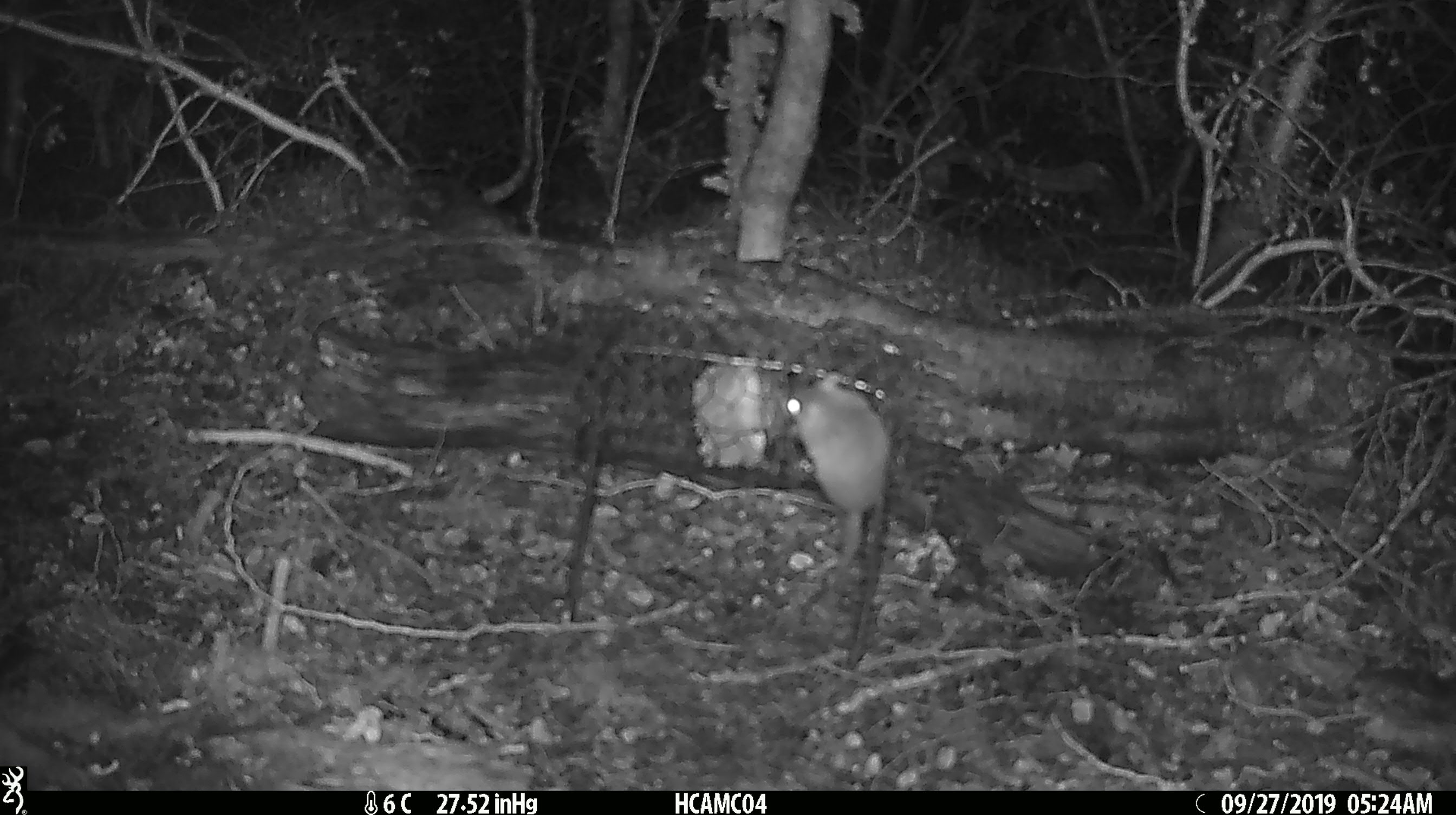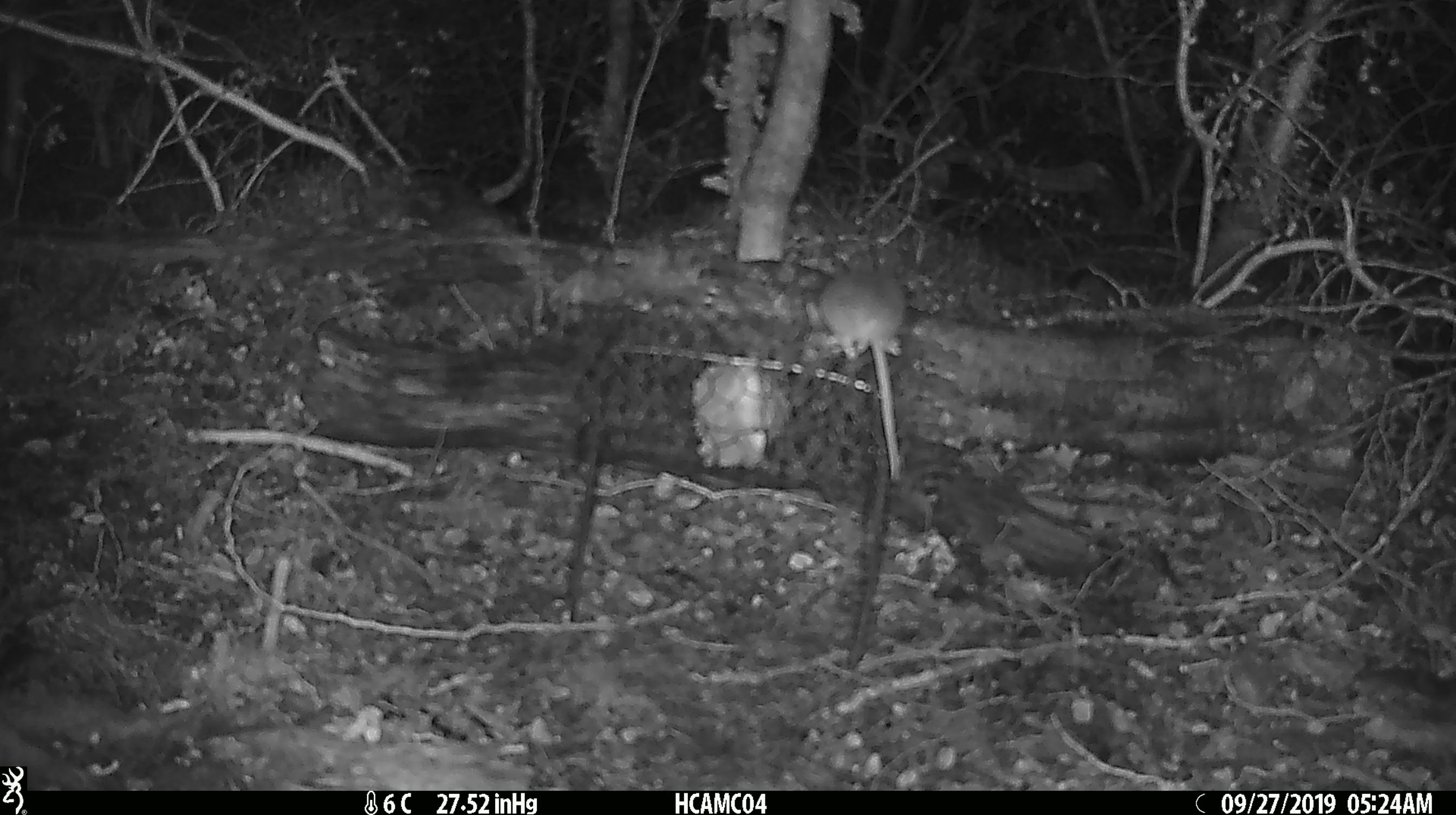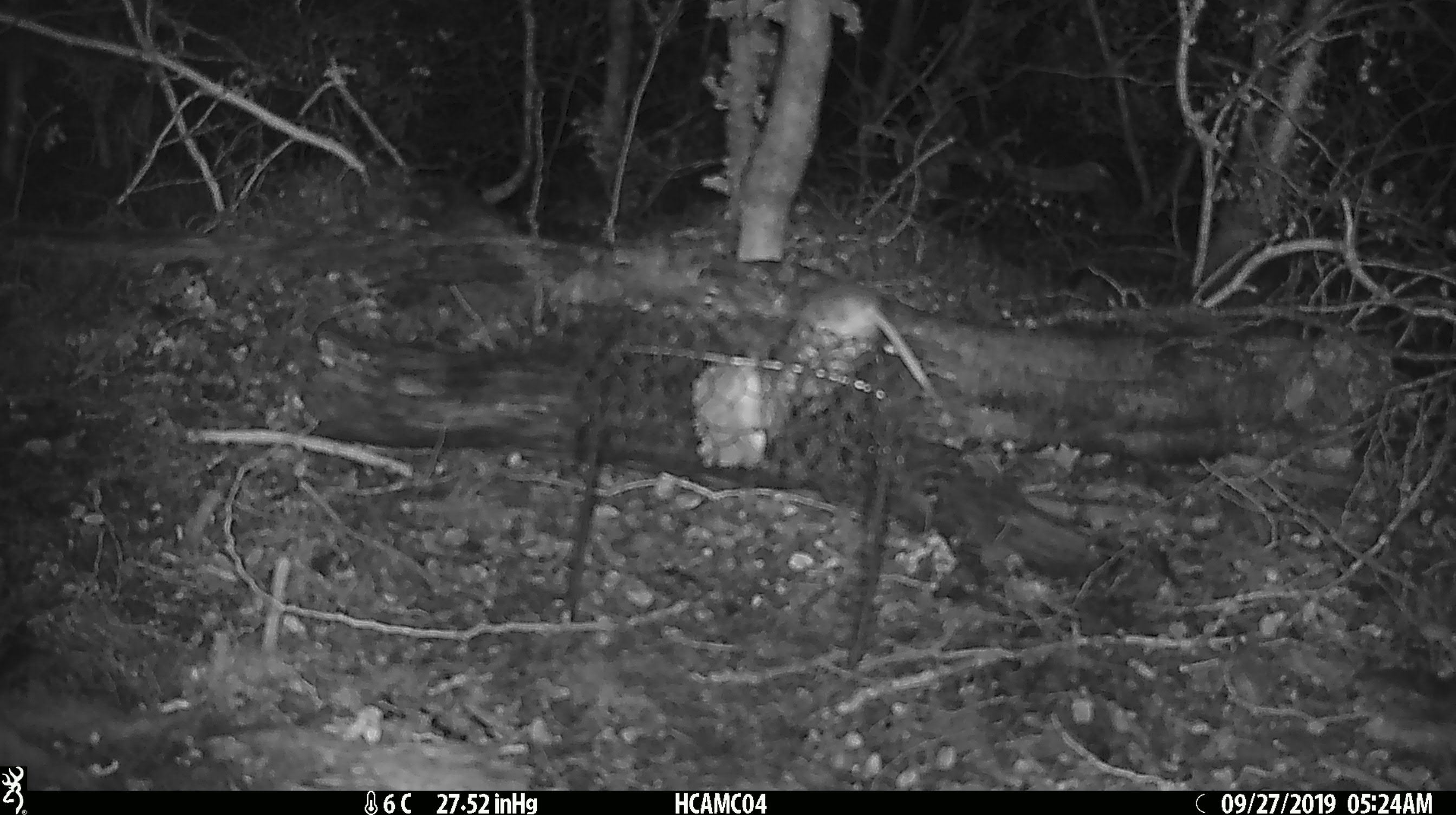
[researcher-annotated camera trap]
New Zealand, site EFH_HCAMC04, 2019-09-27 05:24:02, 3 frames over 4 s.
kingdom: Animalia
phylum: Chordata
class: Mammalia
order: Rodentia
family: Muridae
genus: Mus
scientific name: Mus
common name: mouse